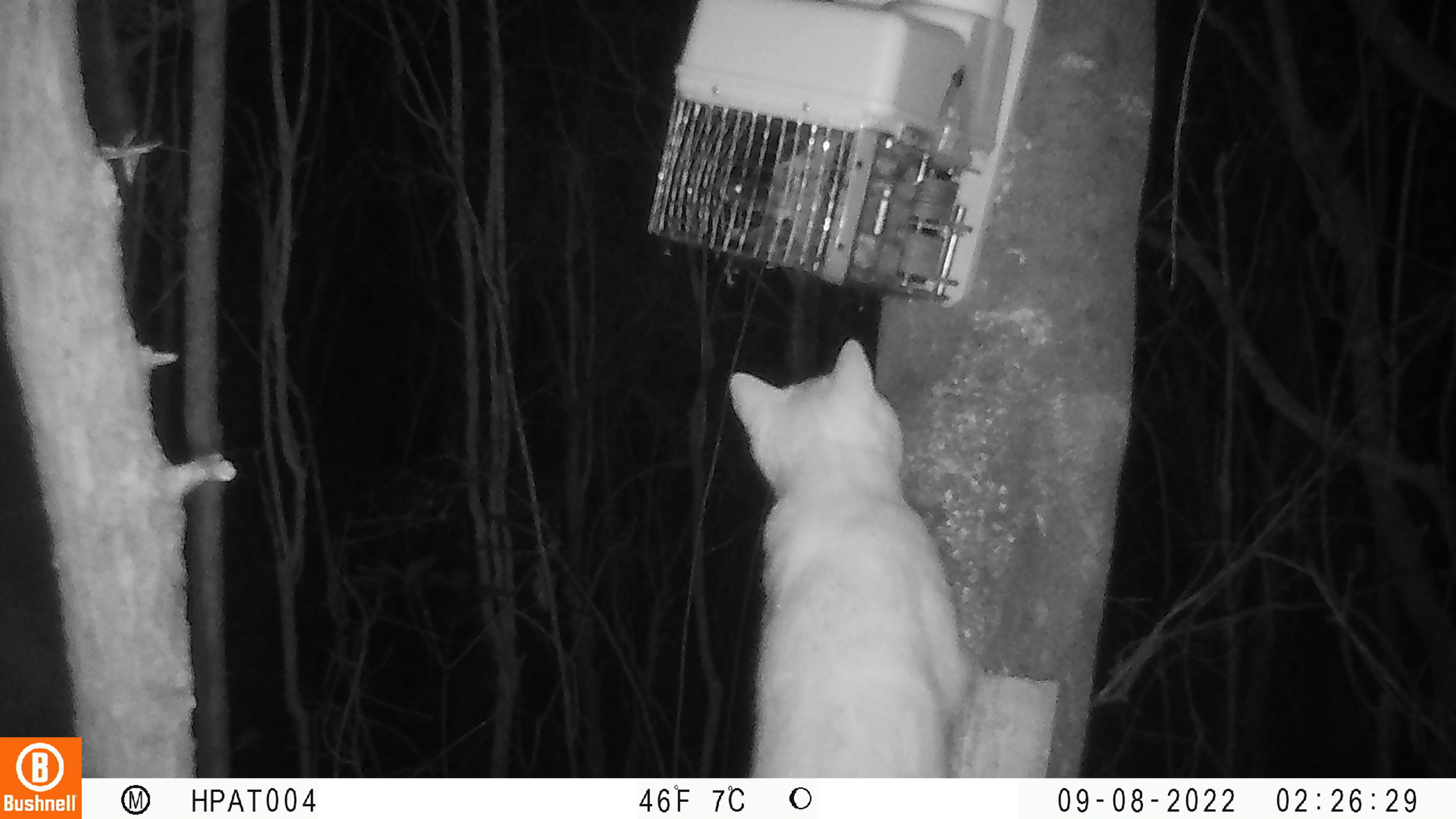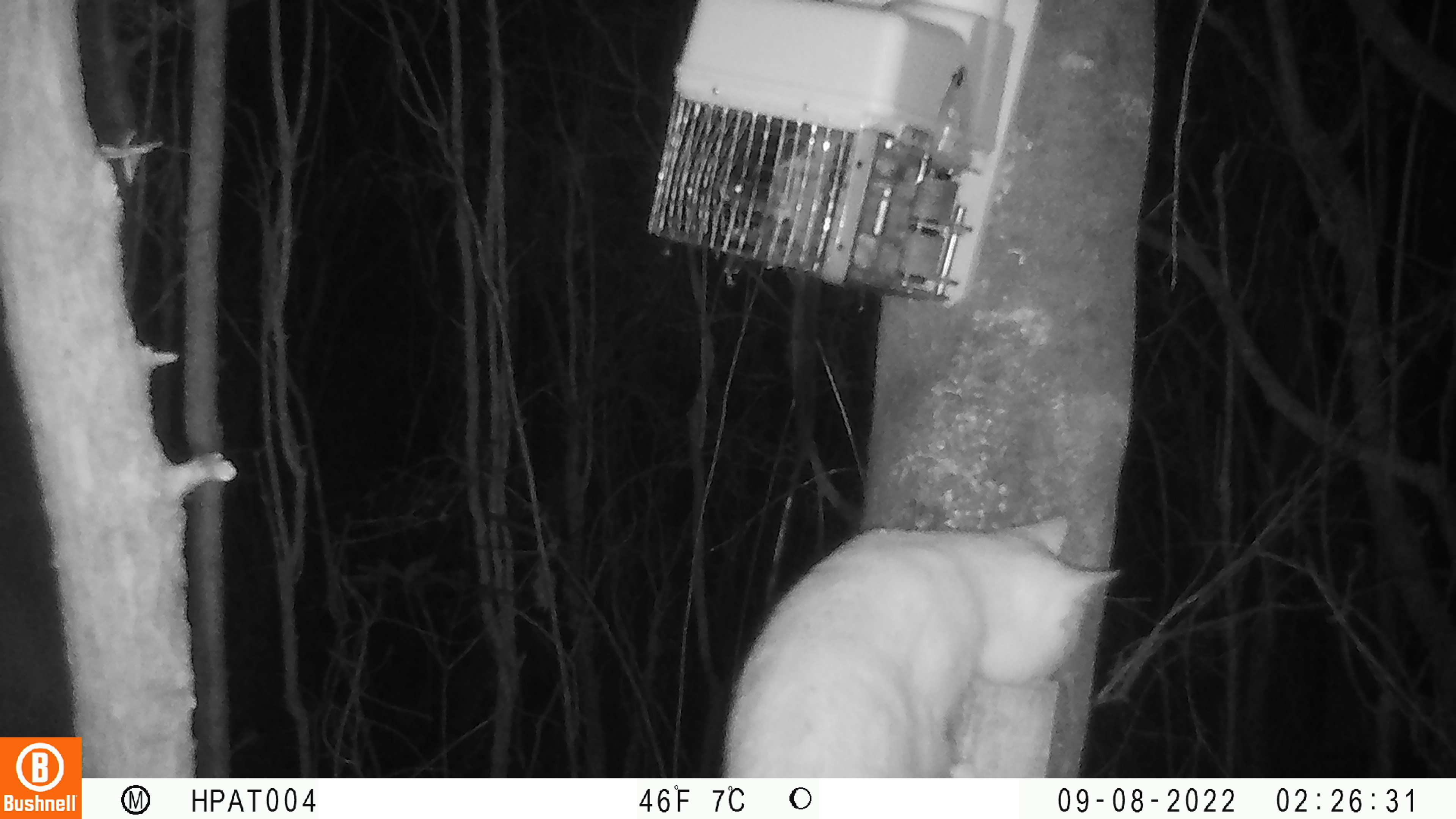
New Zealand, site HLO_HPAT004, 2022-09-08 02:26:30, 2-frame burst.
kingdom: Animalia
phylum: Chordata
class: Mammalia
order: Carnivora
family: Felidae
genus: Felis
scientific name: Felis catus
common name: domestic cat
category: cat